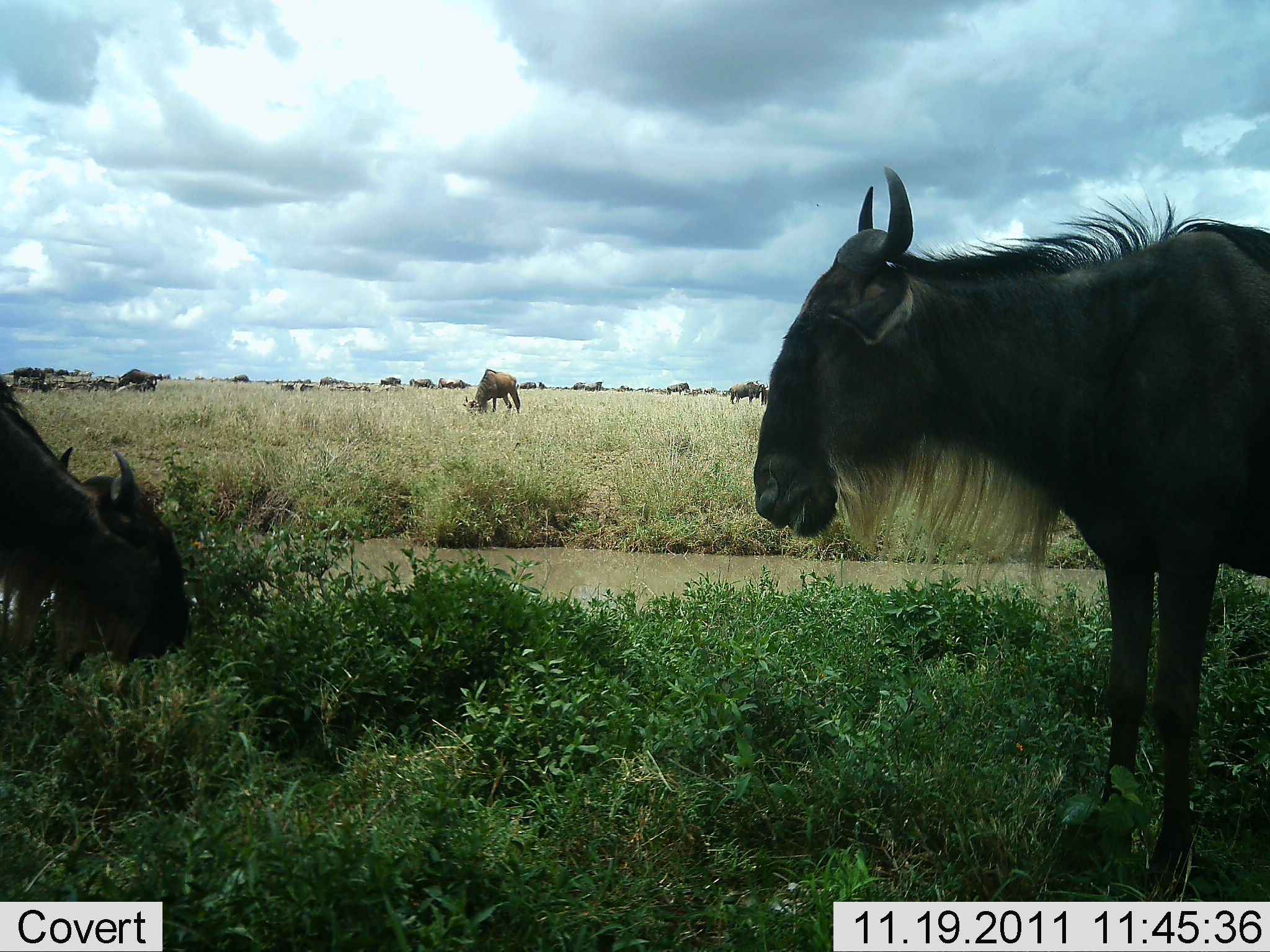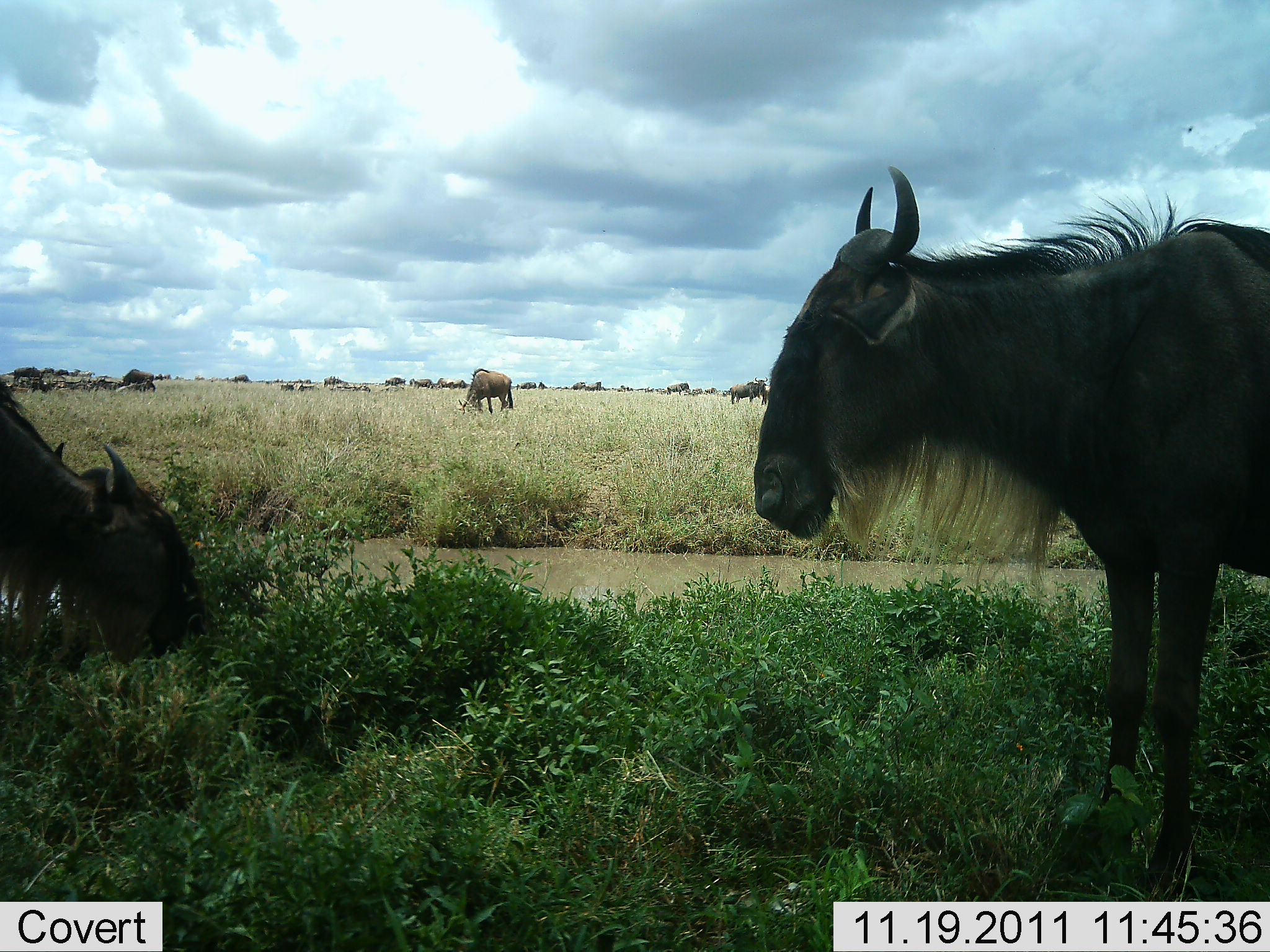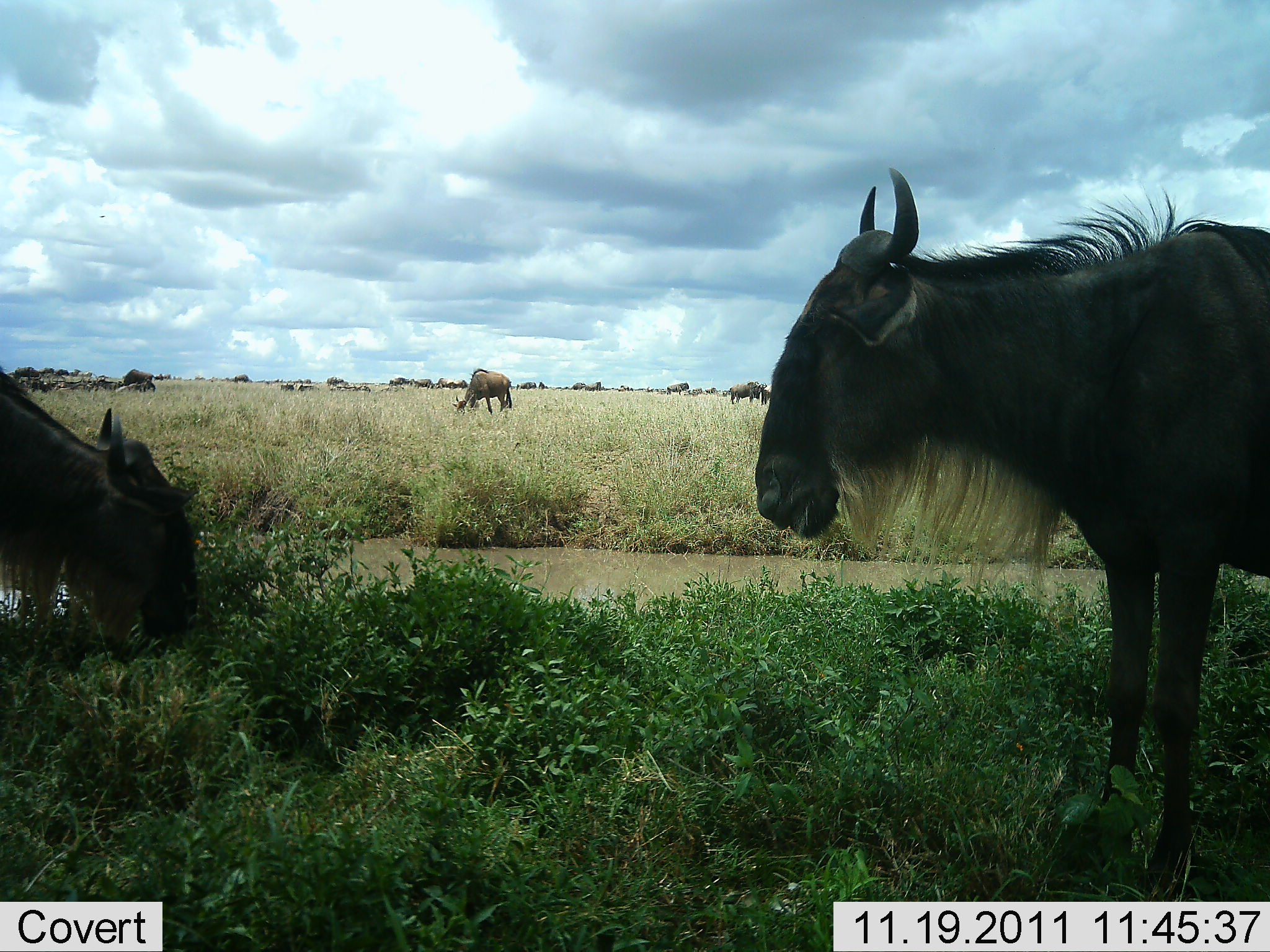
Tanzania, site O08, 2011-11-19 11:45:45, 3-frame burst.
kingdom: Animalia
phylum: Chordata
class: Mammalia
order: Artiodactyla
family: Bovidae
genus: Connochaetes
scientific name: Connochaetes taurinus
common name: blue wildebeest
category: wildebeest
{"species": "wildebeest (blue wildebeest) (Connochaetes taurinus)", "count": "11-50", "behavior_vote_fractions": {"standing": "80%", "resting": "10%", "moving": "30%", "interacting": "10%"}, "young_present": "0%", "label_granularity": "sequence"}